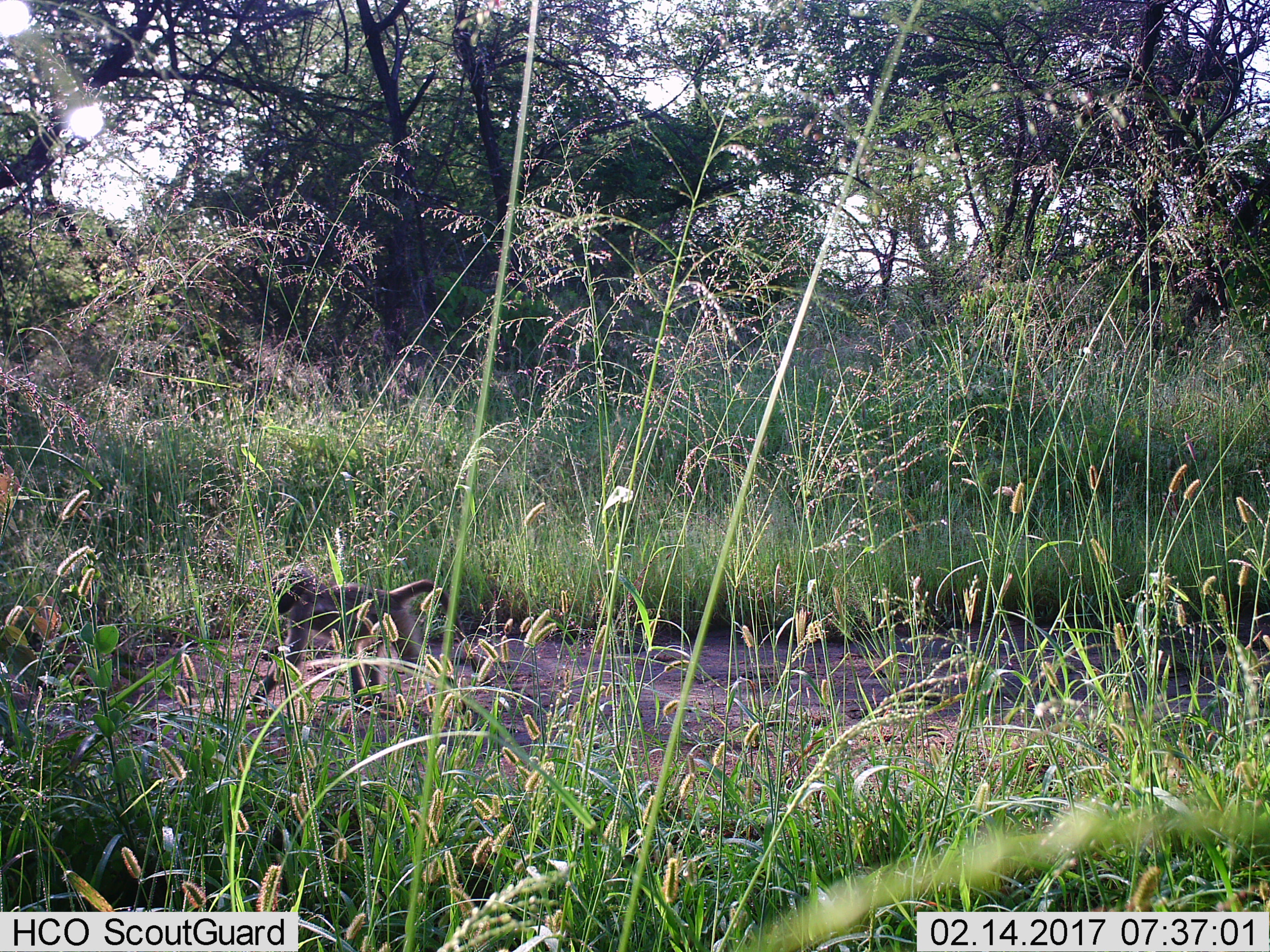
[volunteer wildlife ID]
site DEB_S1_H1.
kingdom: Animalia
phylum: Chordata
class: Mammalia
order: Primates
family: Cercopithecidae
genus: Papio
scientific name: Papio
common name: baboon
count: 1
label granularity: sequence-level